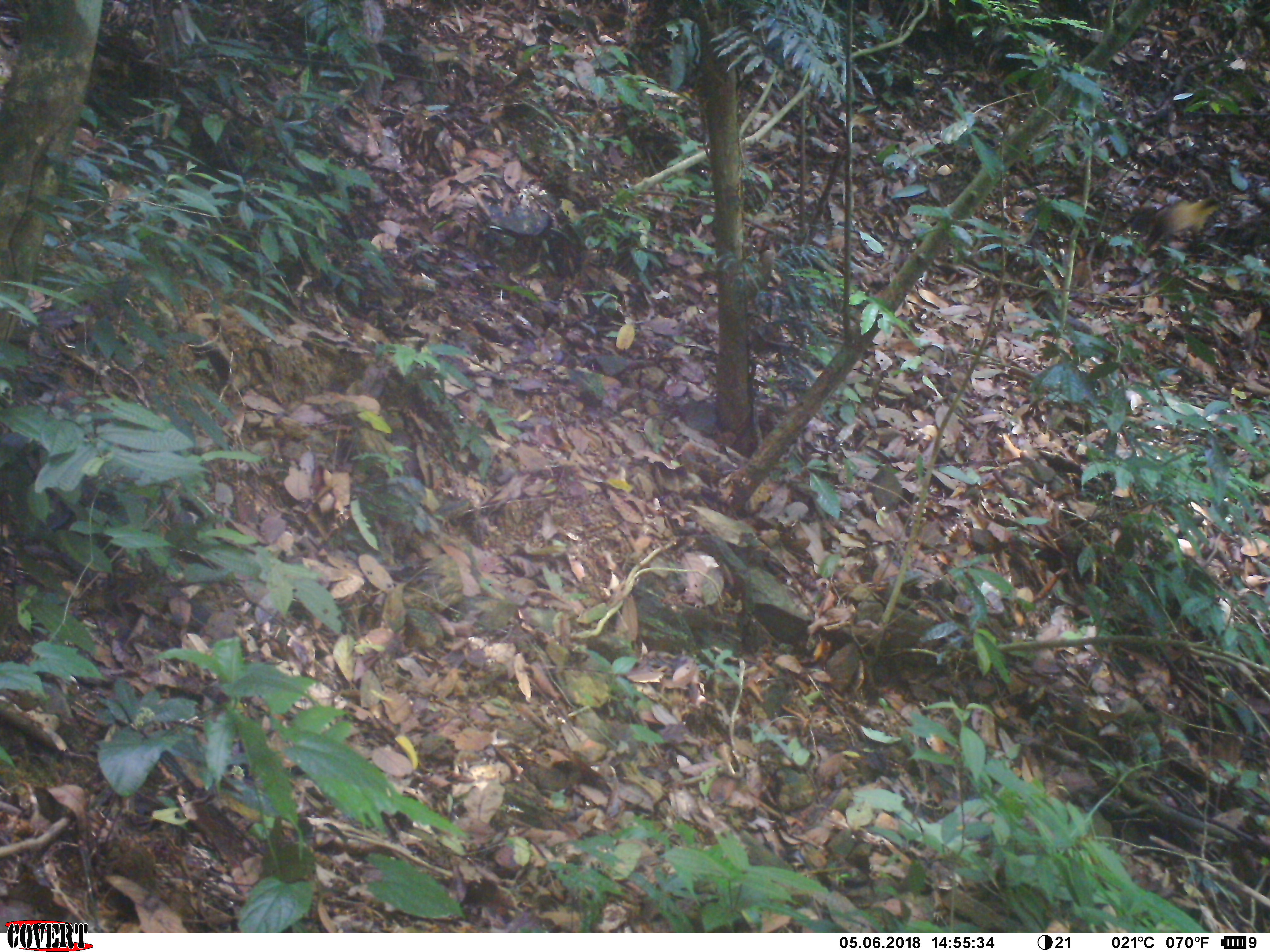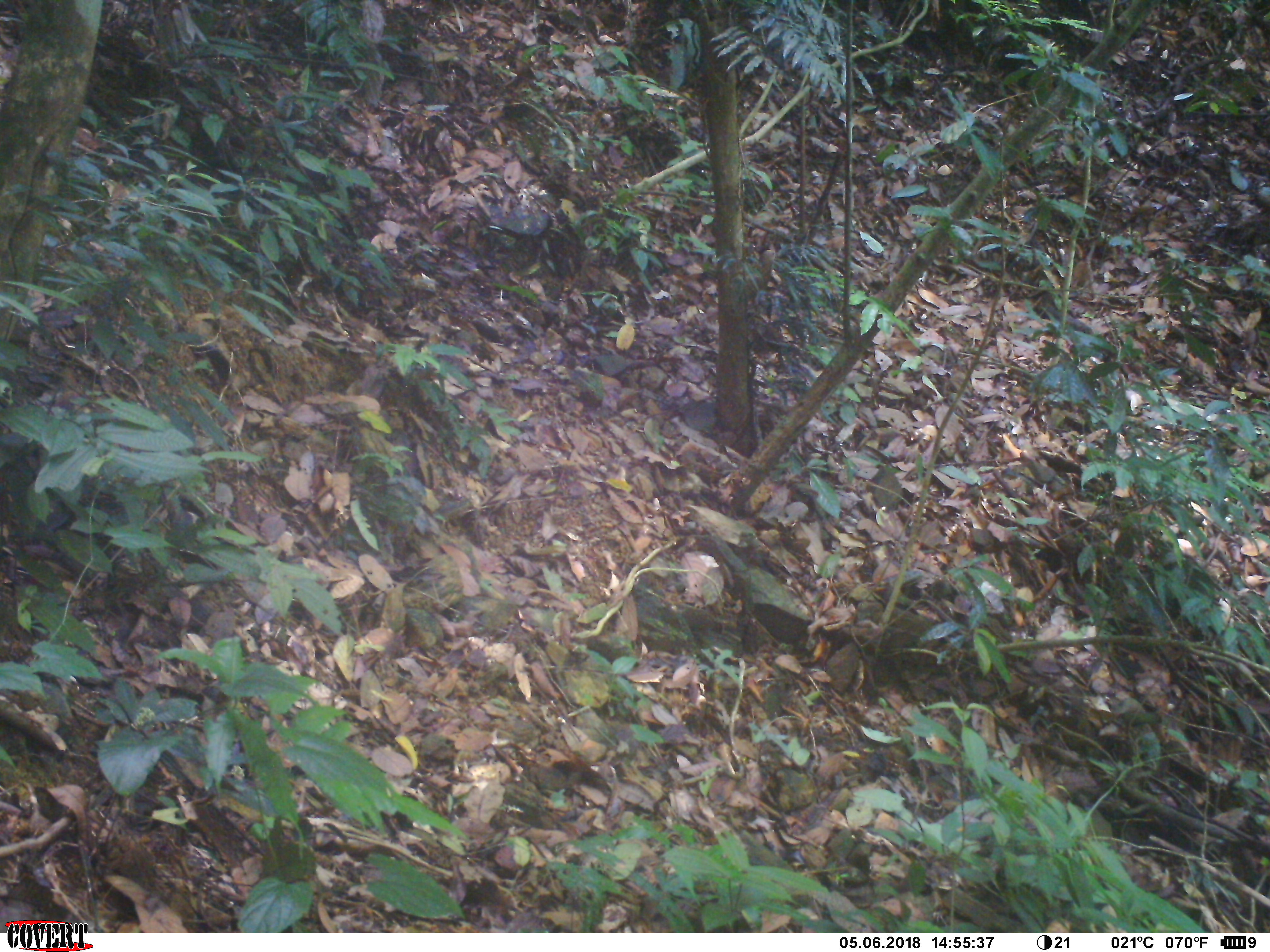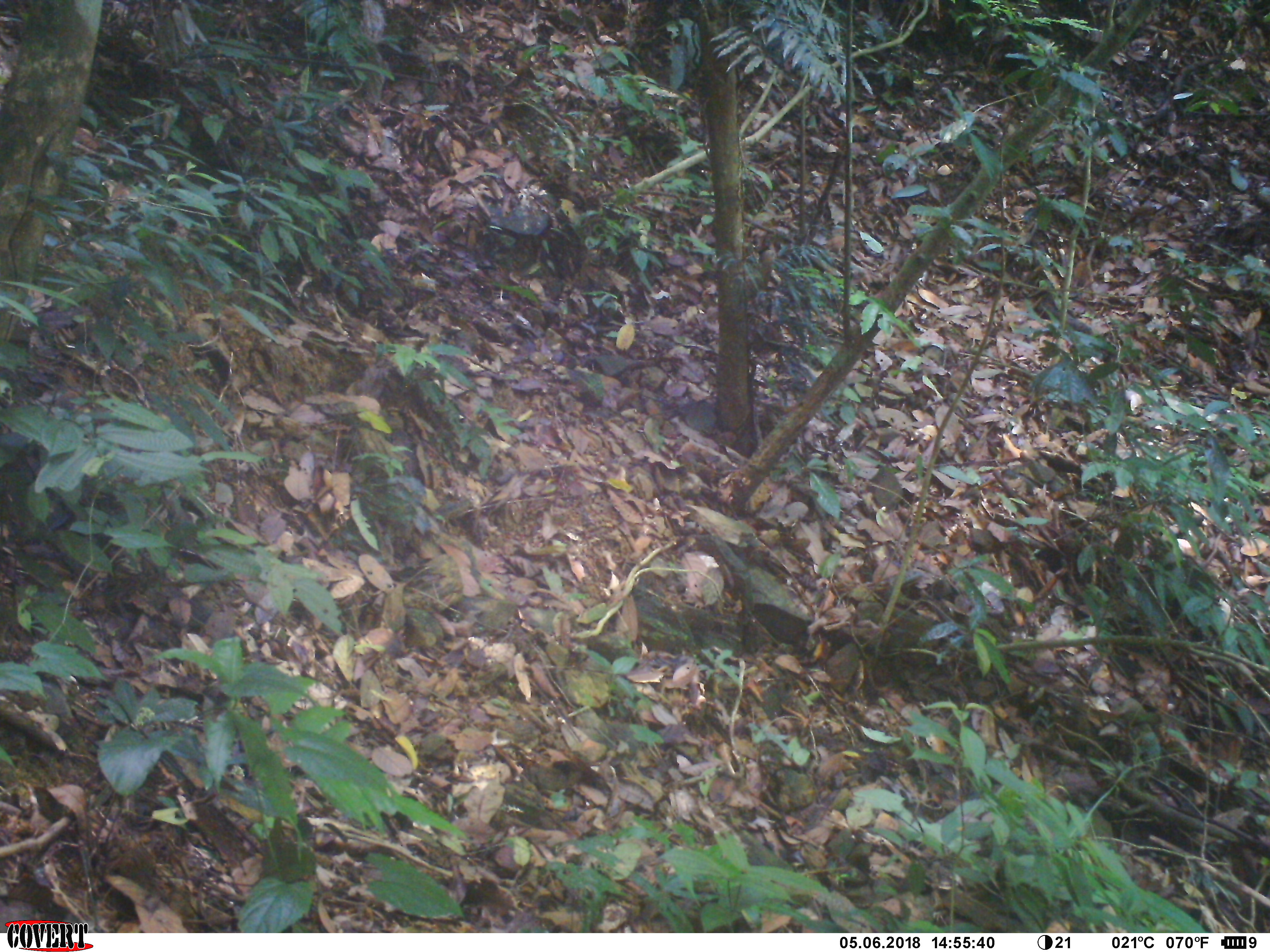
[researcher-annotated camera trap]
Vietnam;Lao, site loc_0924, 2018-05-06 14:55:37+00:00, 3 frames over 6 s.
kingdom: Animalia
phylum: Chordata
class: Mammalia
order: Carnivora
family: Mustelidae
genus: Martes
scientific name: Martes flavigula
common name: yellow-throated marten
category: yellow throated marten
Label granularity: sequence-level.